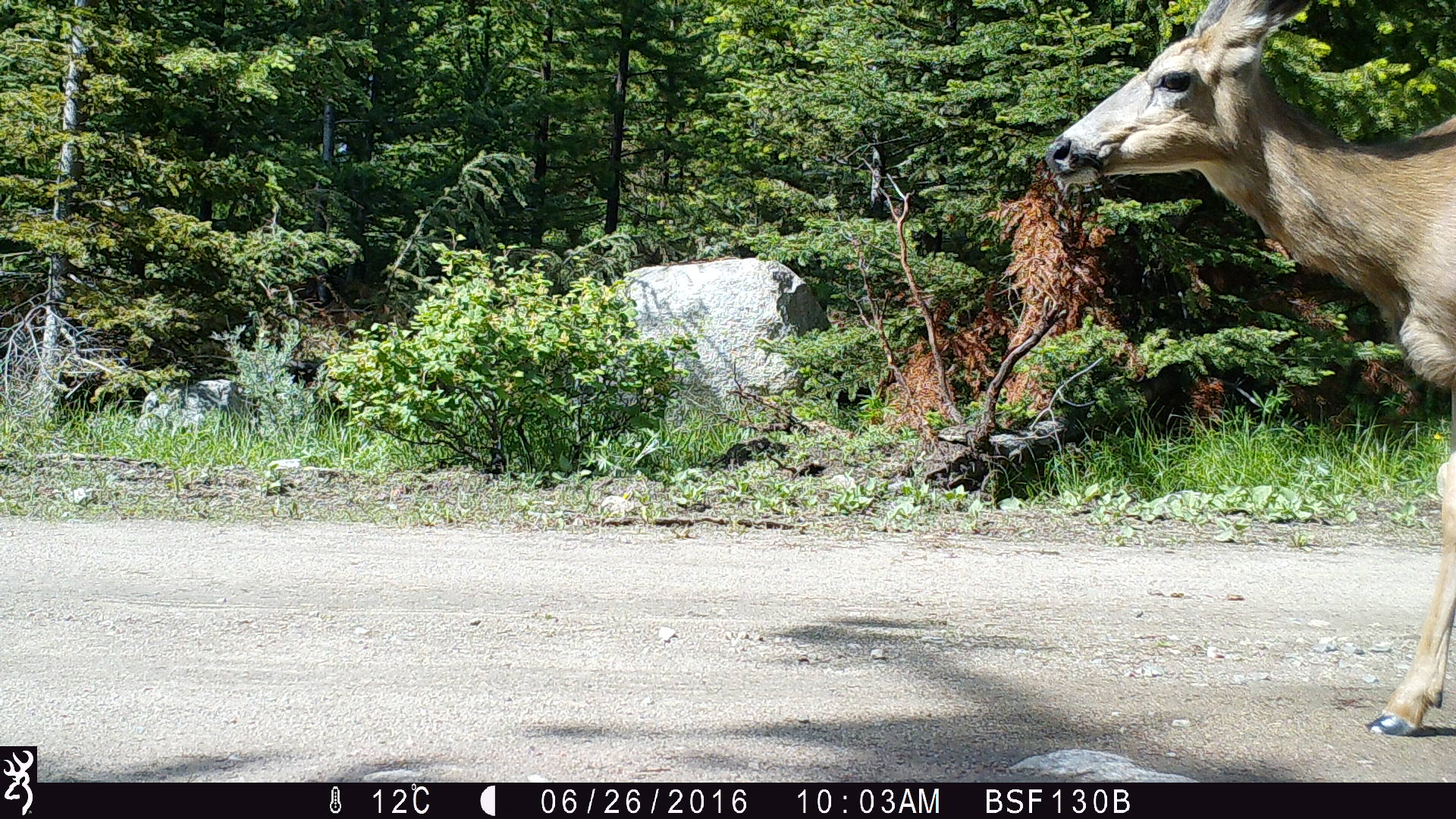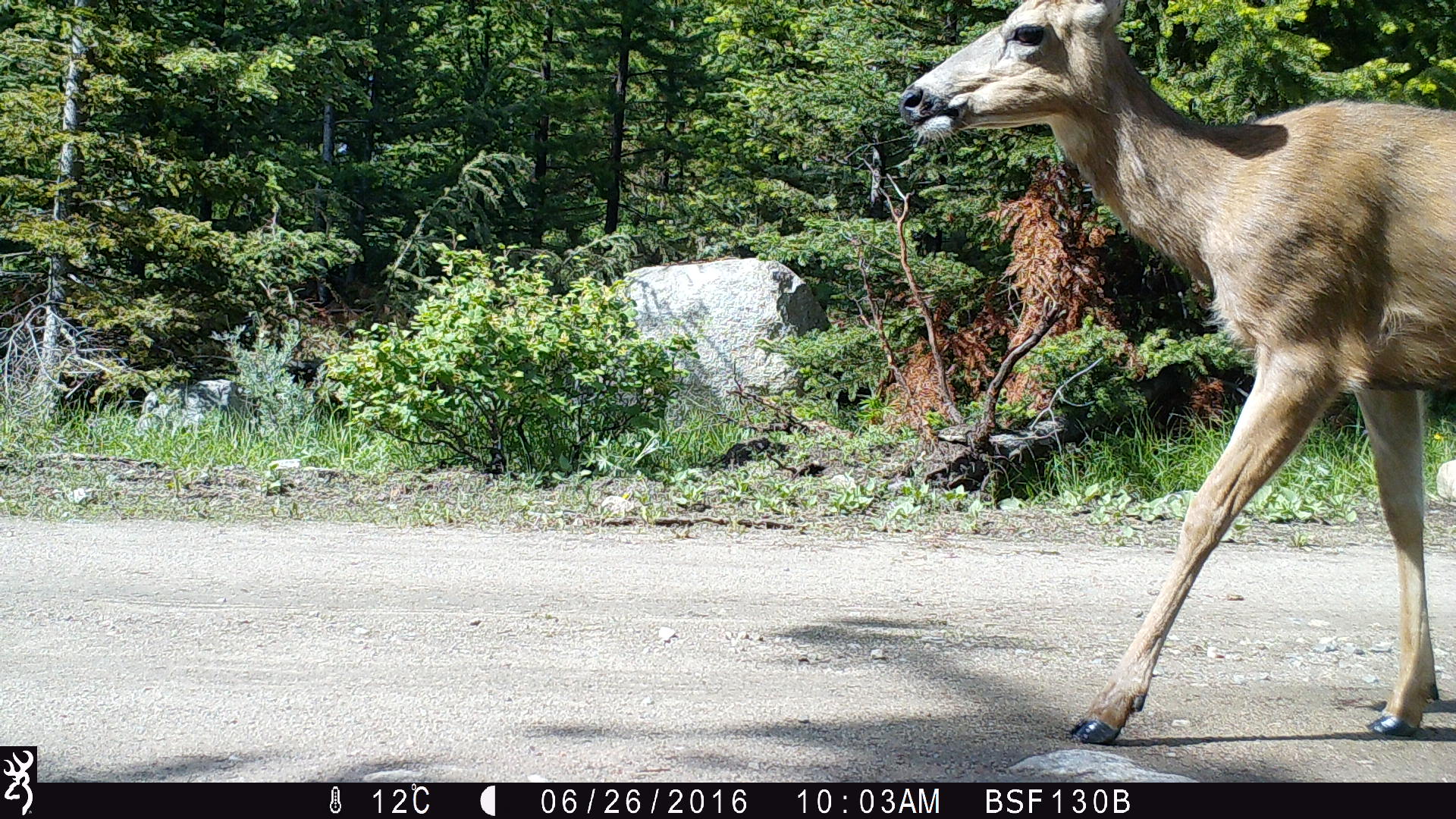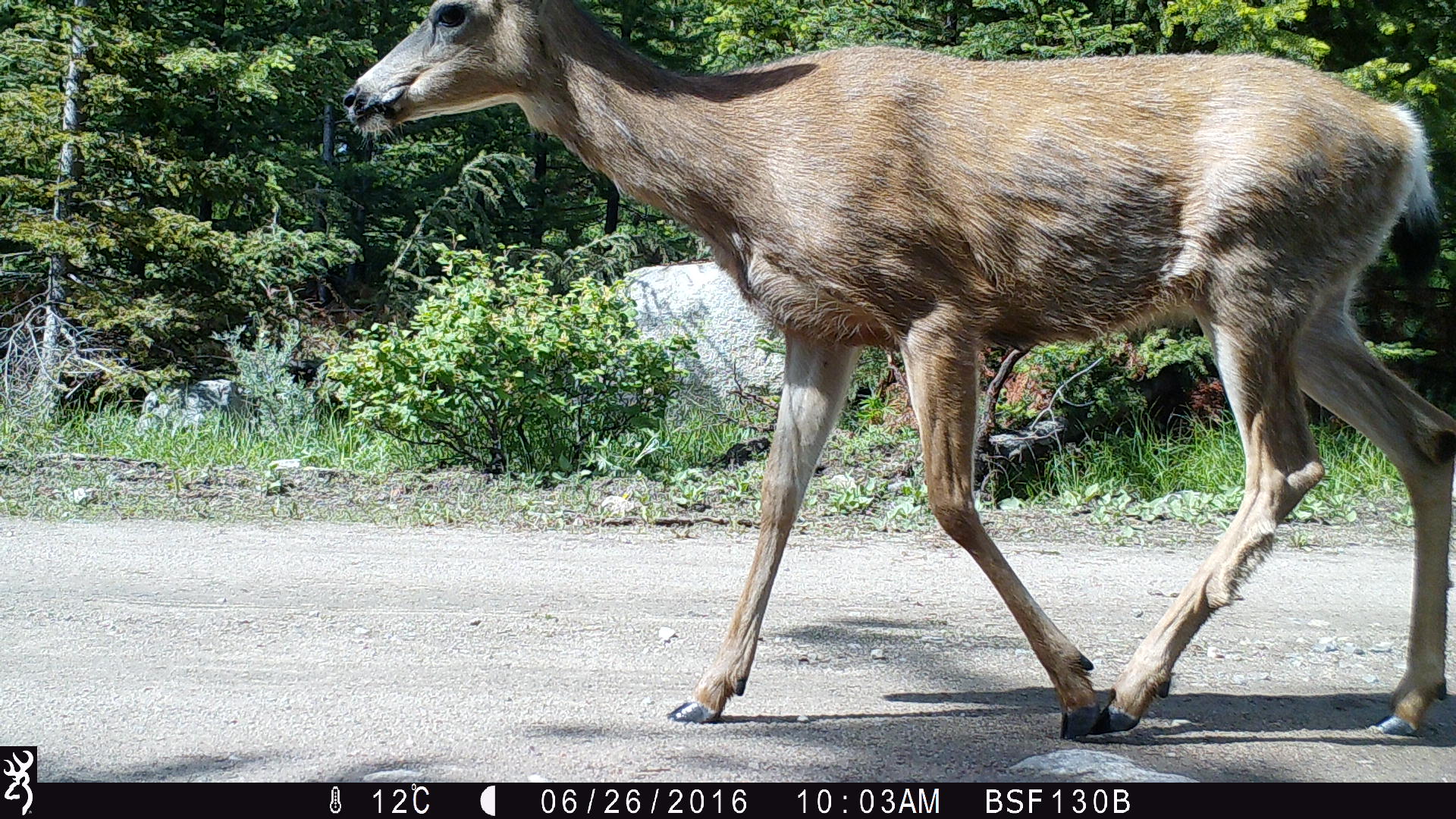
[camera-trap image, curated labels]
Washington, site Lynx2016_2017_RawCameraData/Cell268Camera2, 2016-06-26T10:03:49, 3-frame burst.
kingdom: Animalia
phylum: Chordata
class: Mammalia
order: Artiodactyla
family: Cervidae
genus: Odocoileus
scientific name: Odocoileus hemionus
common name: mule deer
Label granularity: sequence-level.